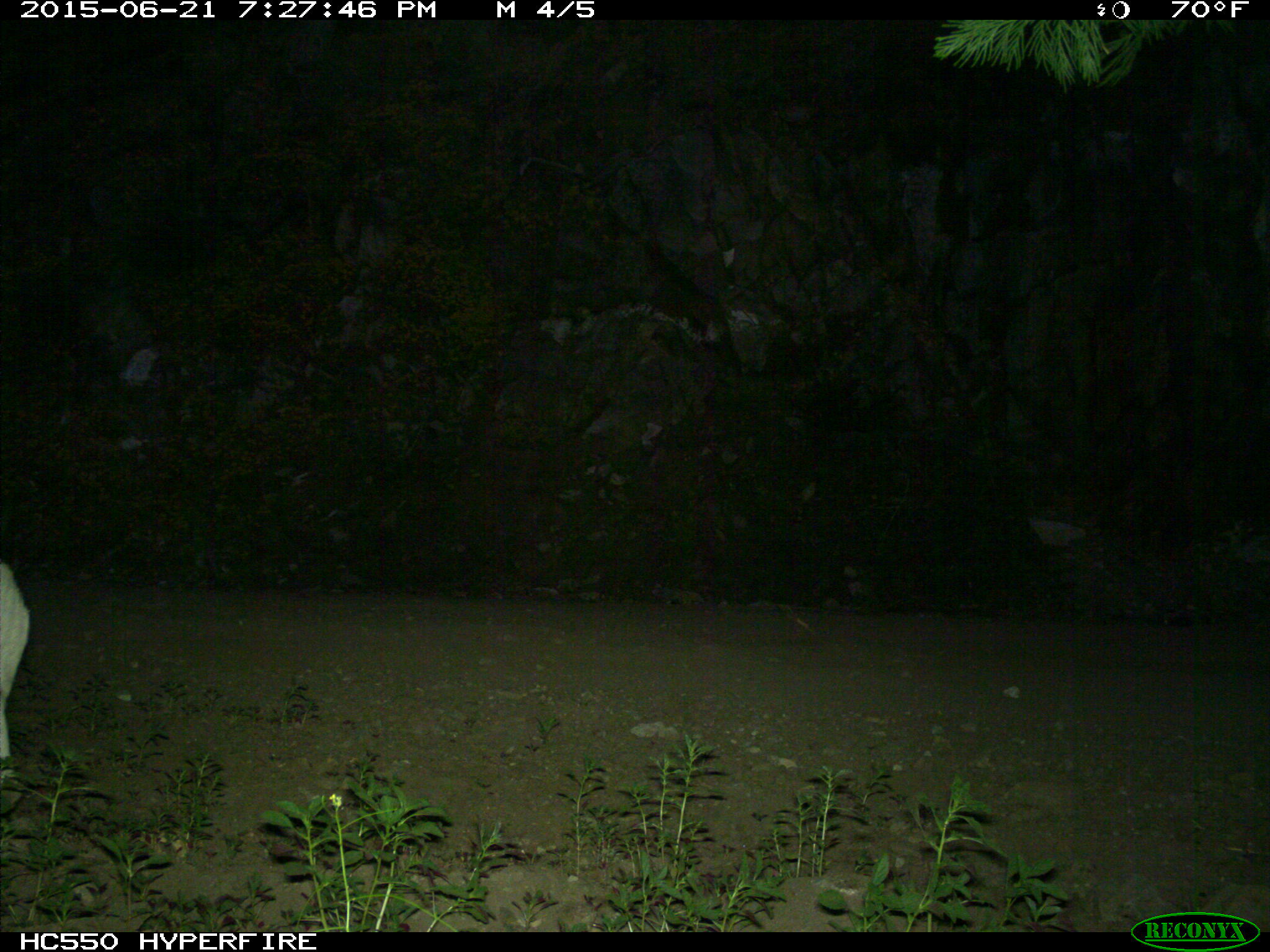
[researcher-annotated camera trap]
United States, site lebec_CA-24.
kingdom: Animalia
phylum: Chordata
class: Mammalia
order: Artiodactyla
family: Bovidae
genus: Bos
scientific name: Bos taurus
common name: domestic cow